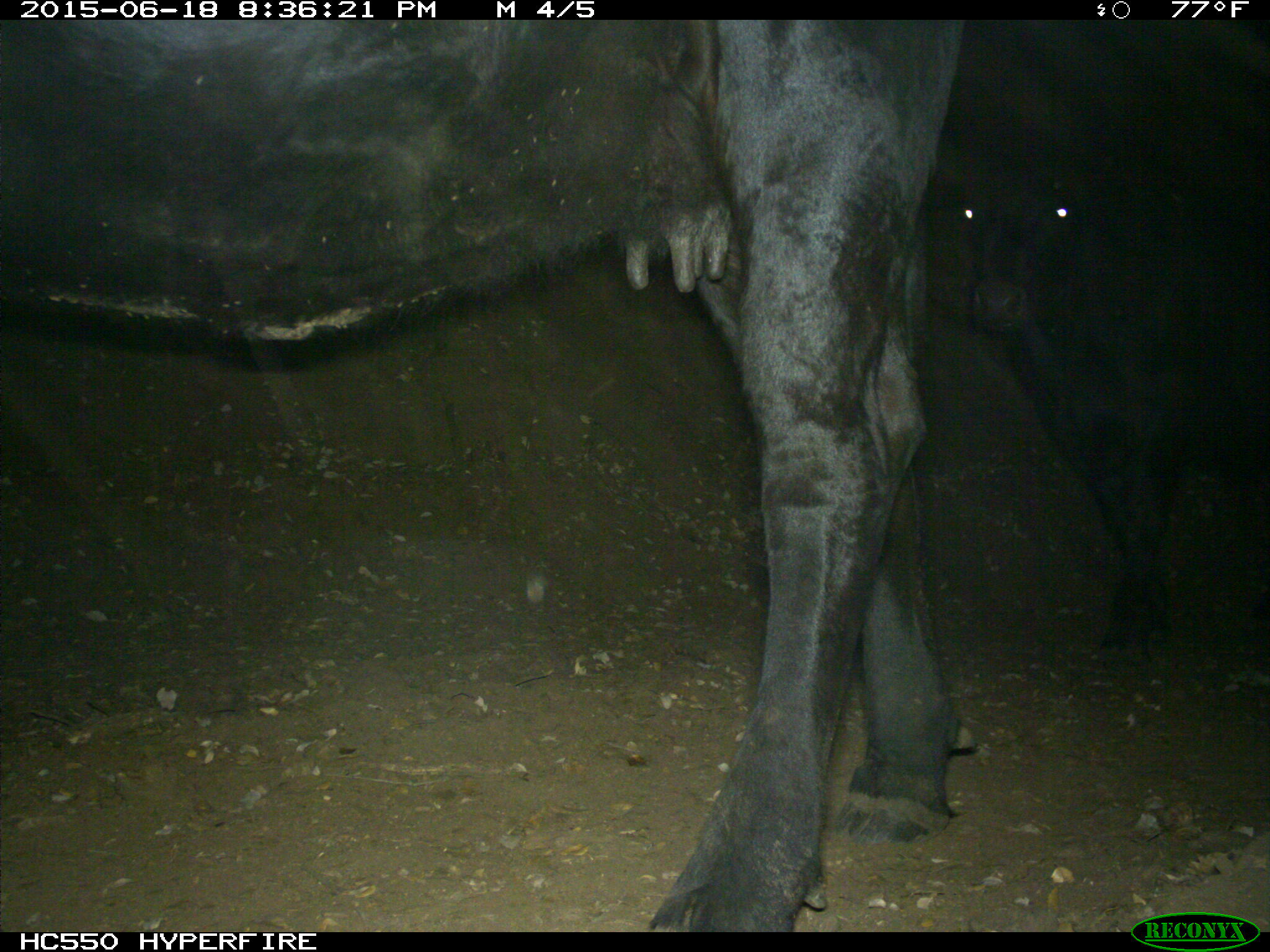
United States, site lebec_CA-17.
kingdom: Animalia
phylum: Chordata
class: Mammalia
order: Artiodactyla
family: Bovidae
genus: Bos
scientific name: Bos taurus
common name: domestic cow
Bos taurus (domestic cow).